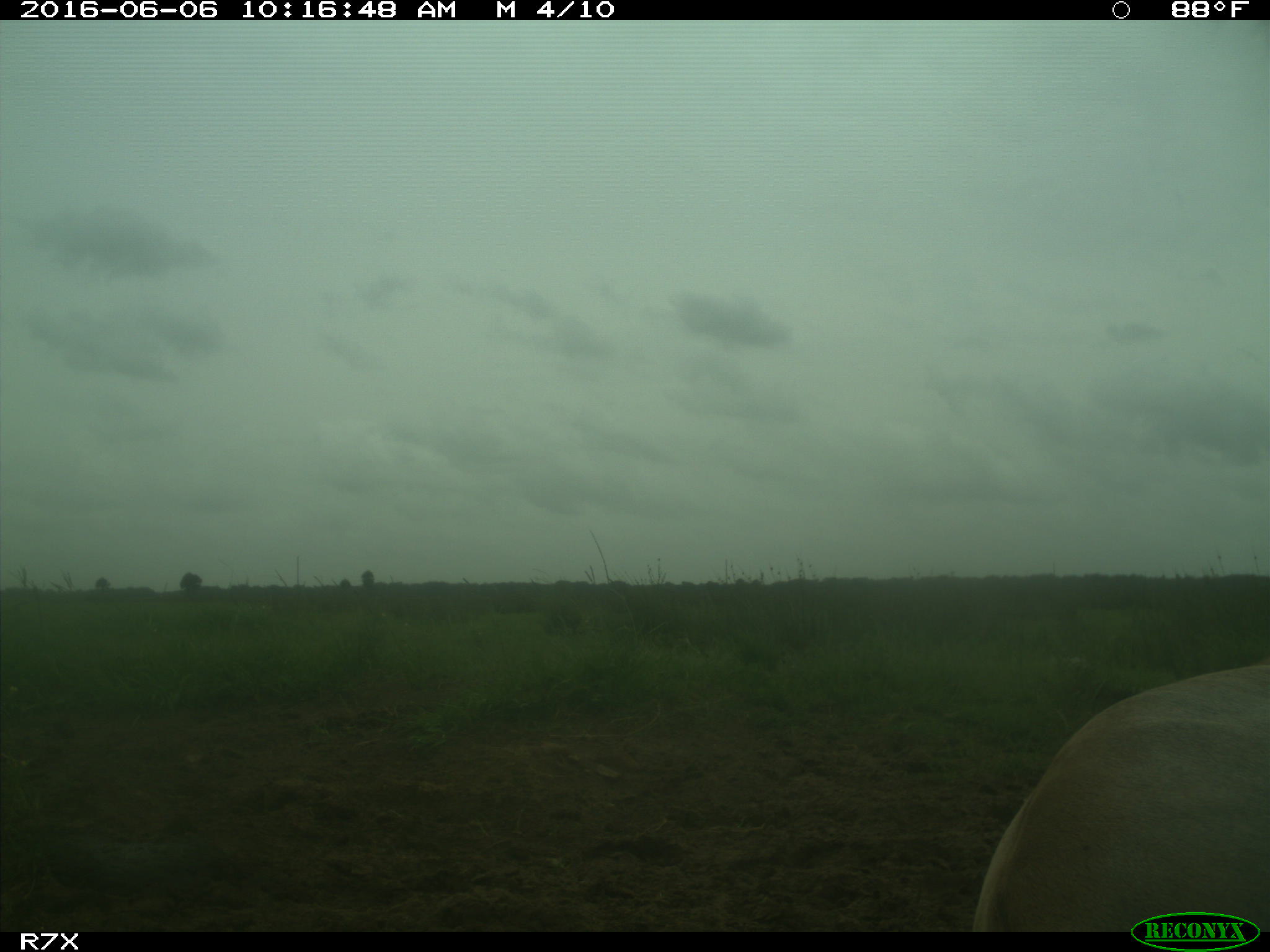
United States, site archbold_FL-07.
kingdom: Animalia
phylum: Chordata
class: Mammalia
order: Artiodactyla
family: Bovidae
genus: Bos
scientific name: Bos taurus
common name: domestic cow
Bos taurus (domestic cow).